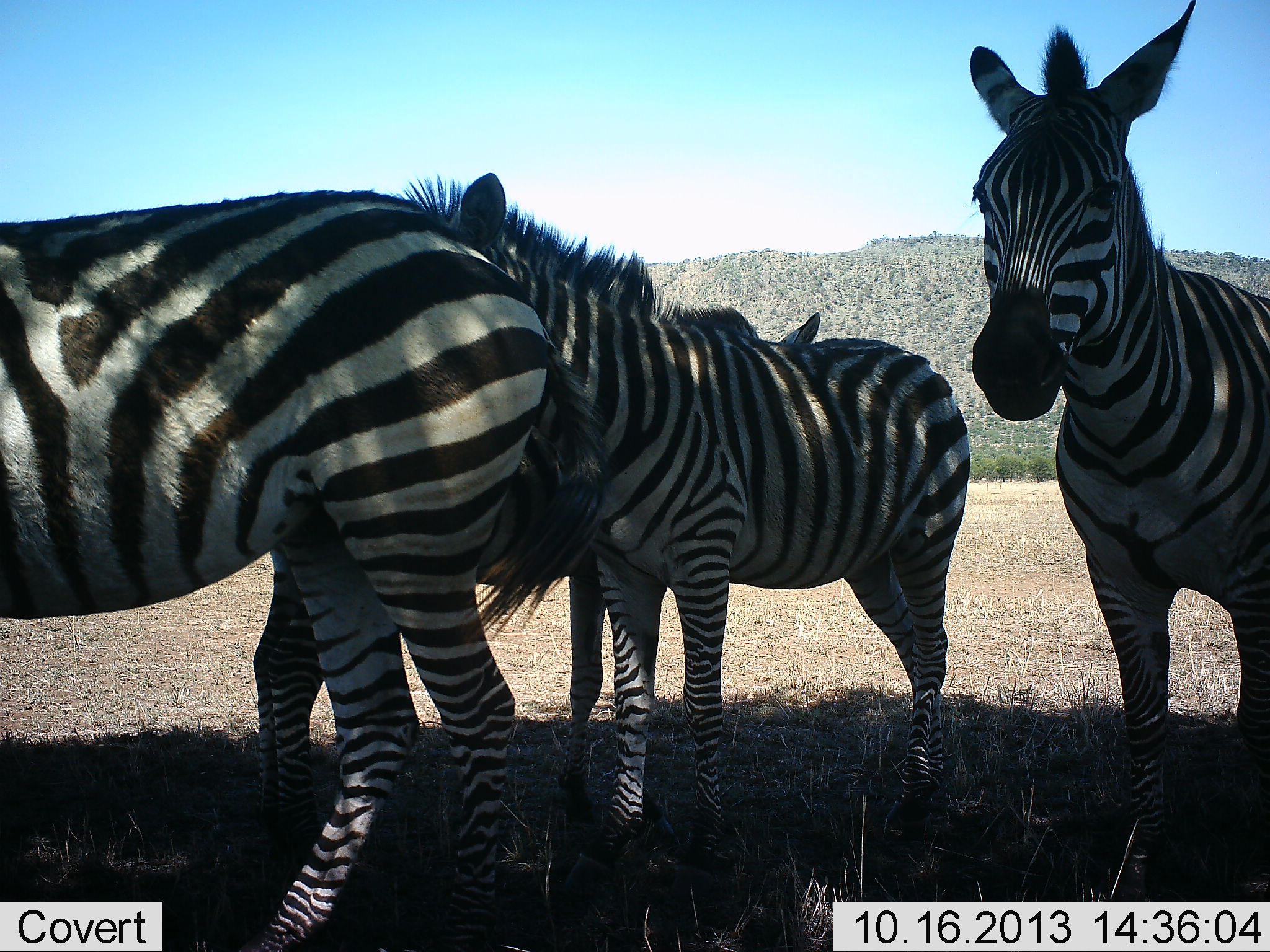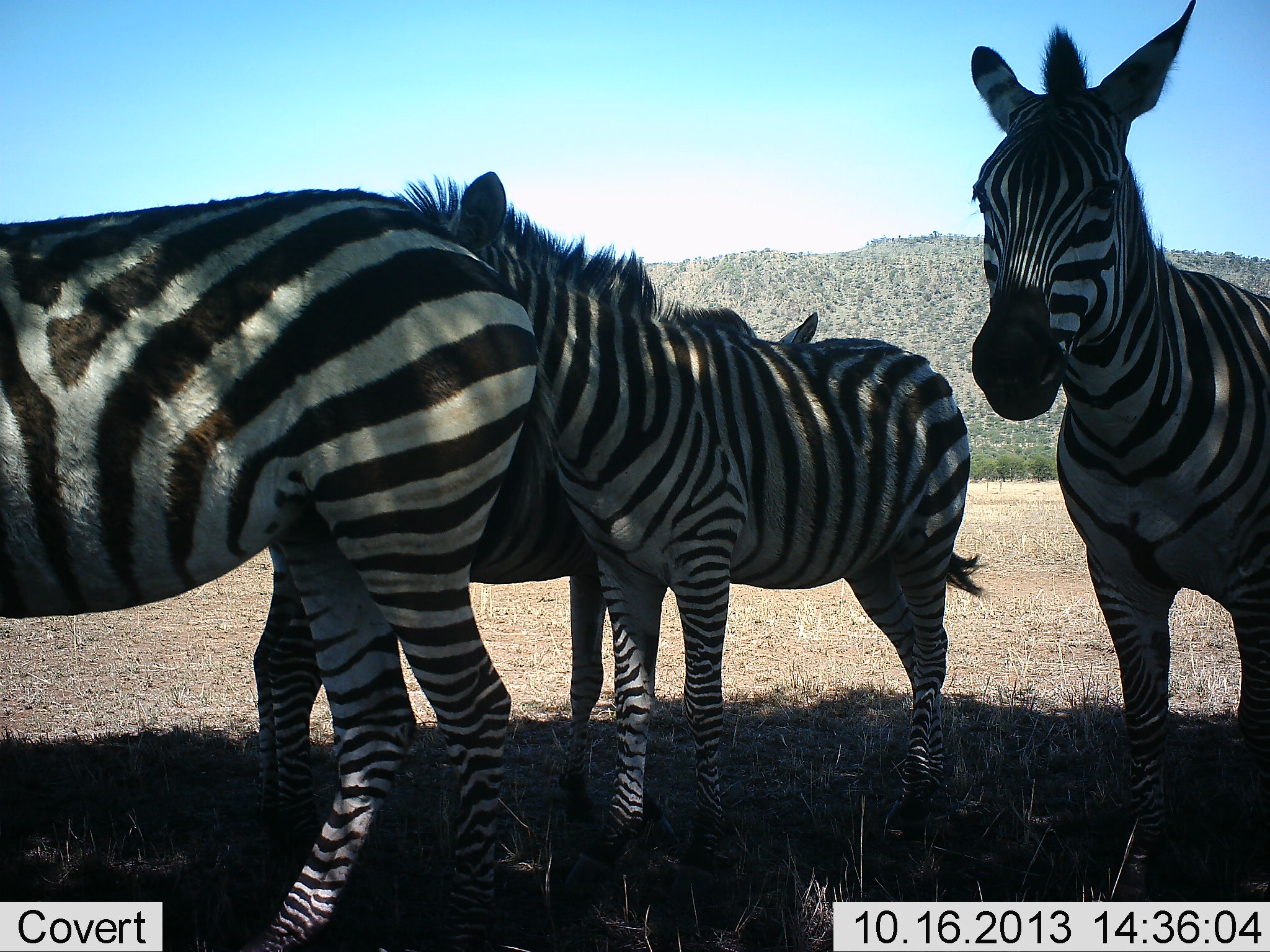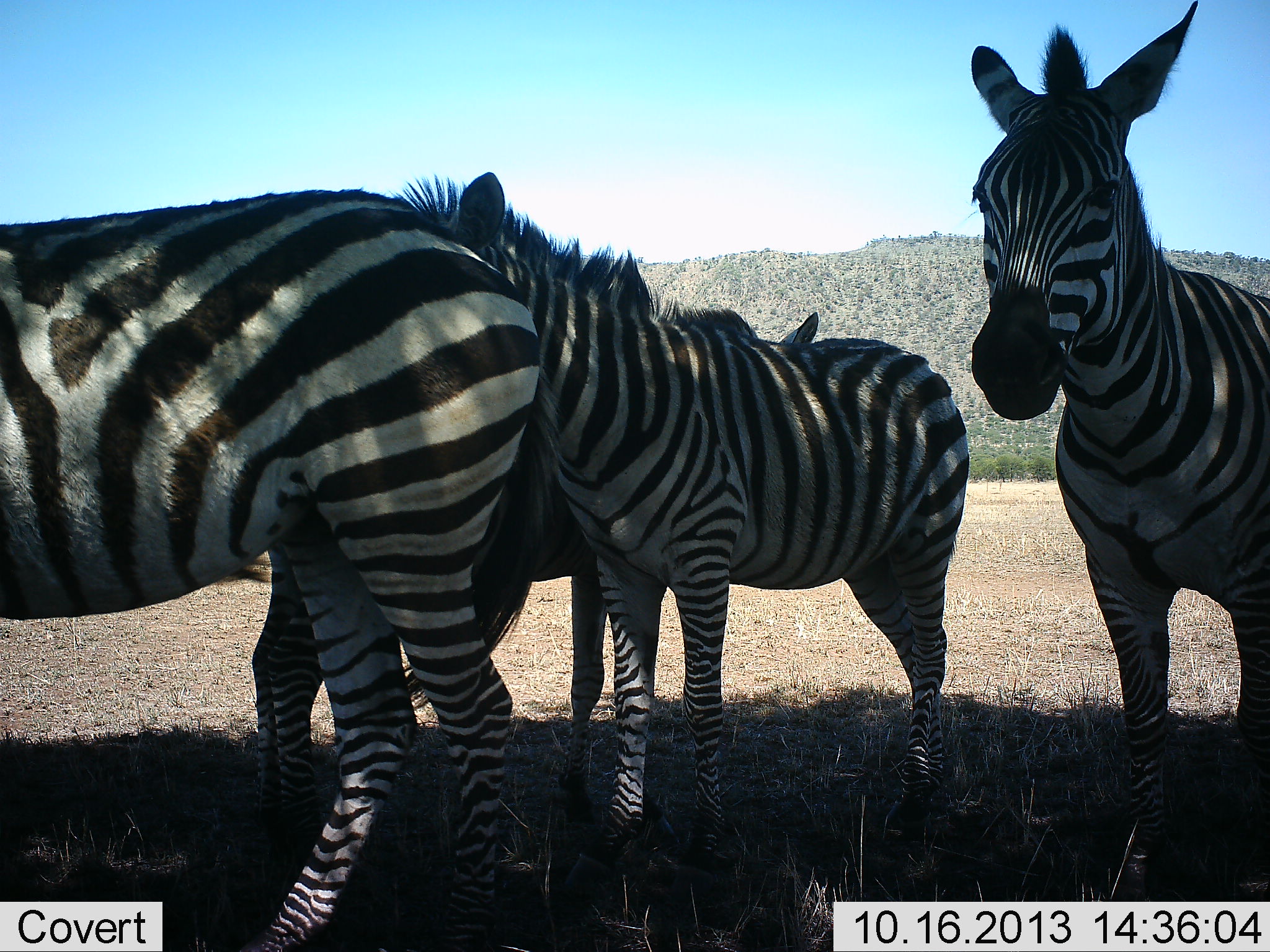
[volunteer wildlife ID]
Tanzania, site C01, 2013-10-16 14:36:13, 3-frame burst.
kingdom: Animalia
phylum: Chordata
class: Mammalia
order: Perissodactyla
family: Equidae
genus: Equus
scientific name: Equus quagga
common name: plains zebra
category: zebra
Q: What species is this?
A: Zebra (plains zebra) (Equus quagga).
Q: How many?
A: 4.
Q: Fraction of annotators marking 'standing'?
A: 91%.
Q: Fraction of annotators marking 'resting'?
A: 11%.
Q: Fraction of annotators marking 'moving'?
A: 3%.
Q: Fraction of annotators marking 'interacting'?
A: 3%.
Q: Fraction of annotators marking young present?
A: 3%.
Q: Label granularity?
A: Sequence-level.